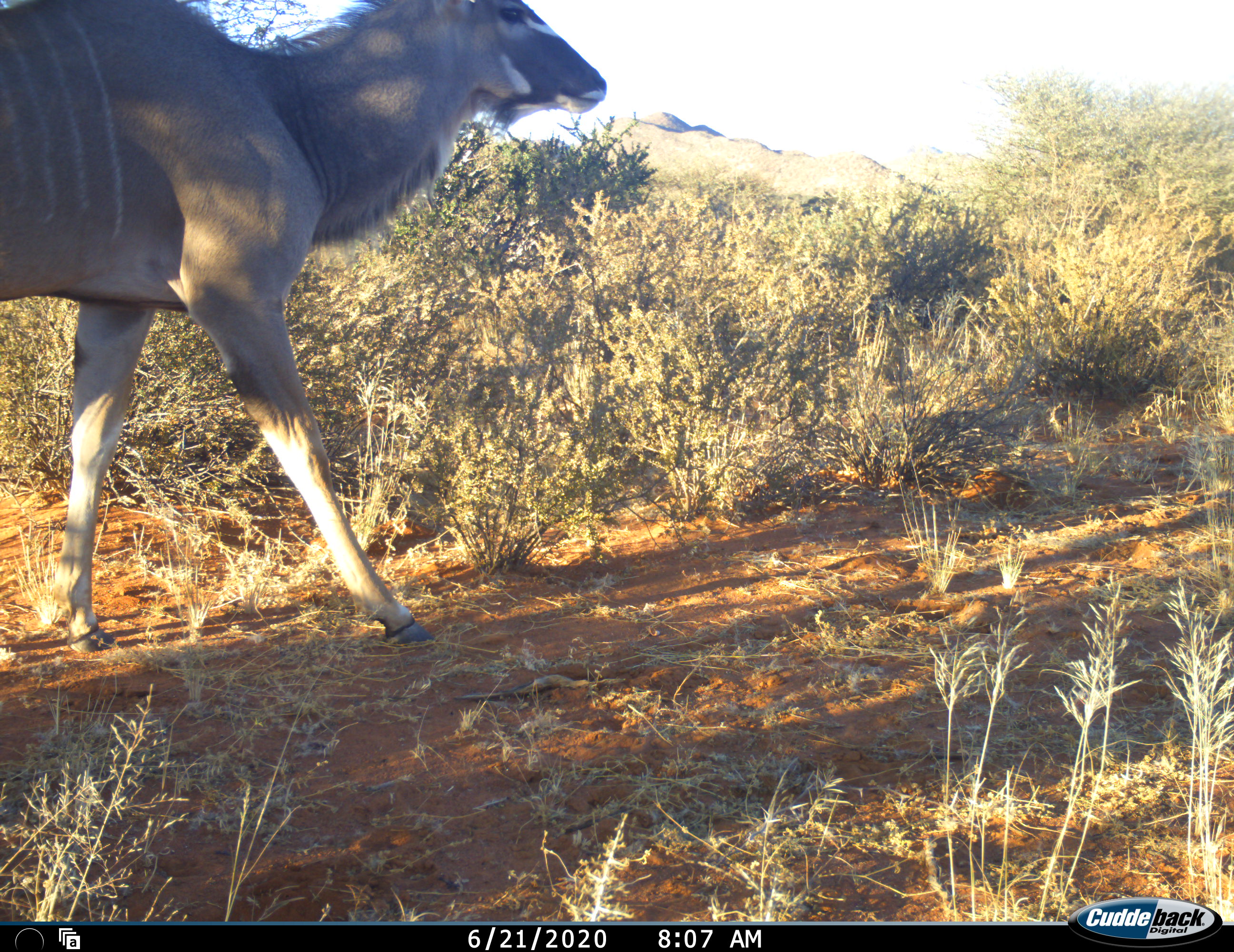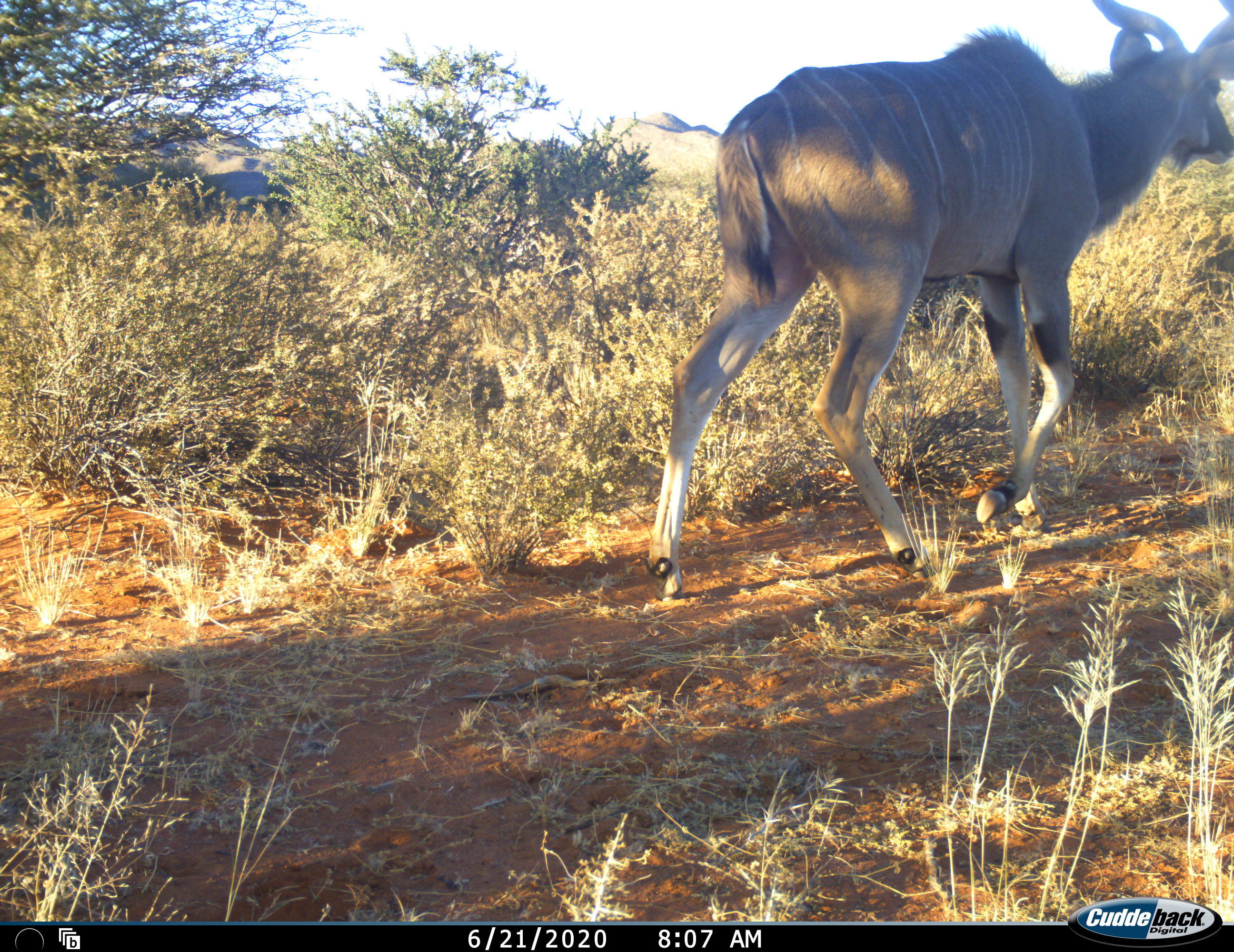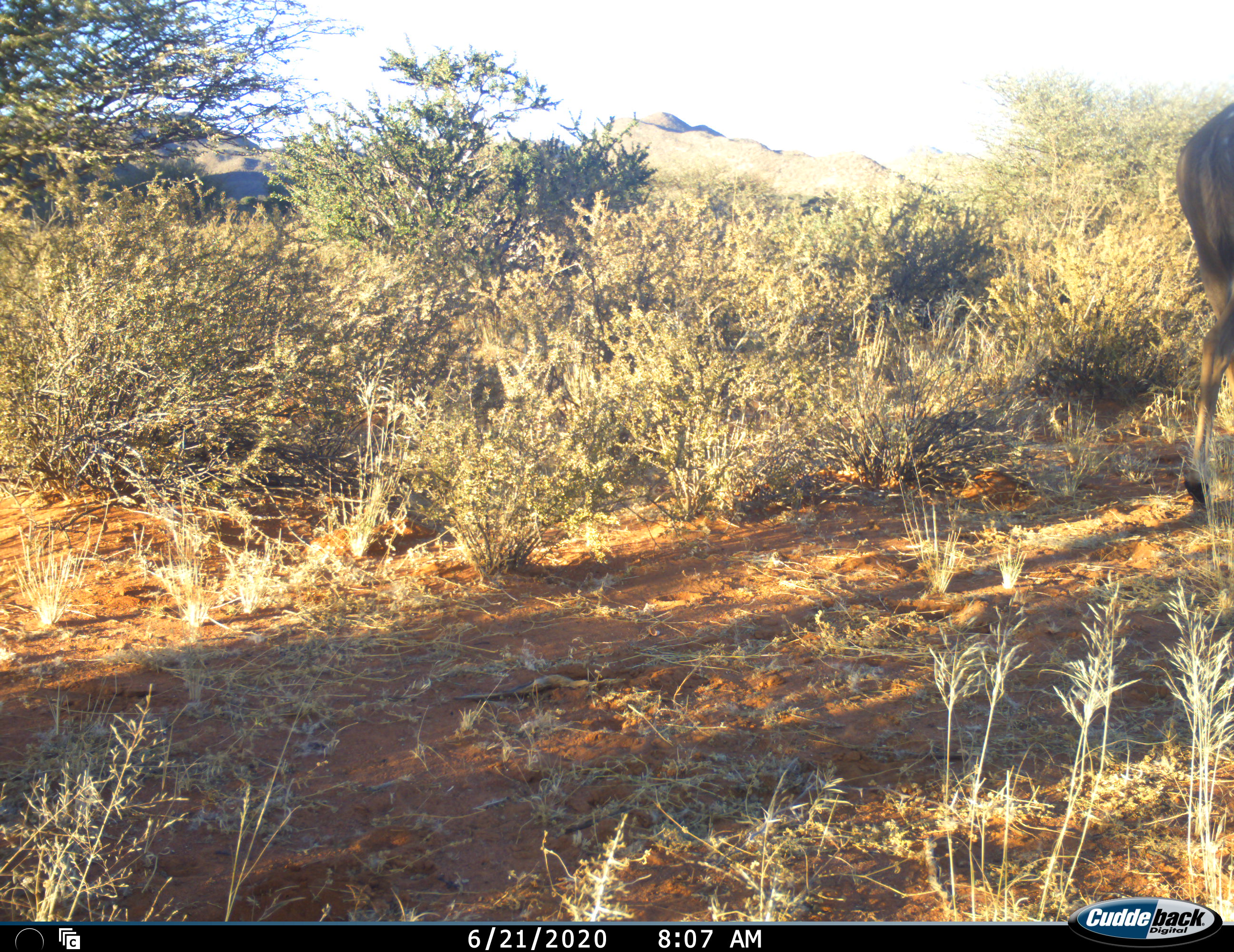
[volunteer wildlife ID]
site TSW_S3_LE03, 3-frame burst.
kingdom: Animalia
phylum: Chordata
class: Mammalia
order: Artiodactyla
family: Bovidae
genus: Tragelaphus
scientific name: Tragelaphus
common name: kudu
Kudu (Tragelaphus), count 1. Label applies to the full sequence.